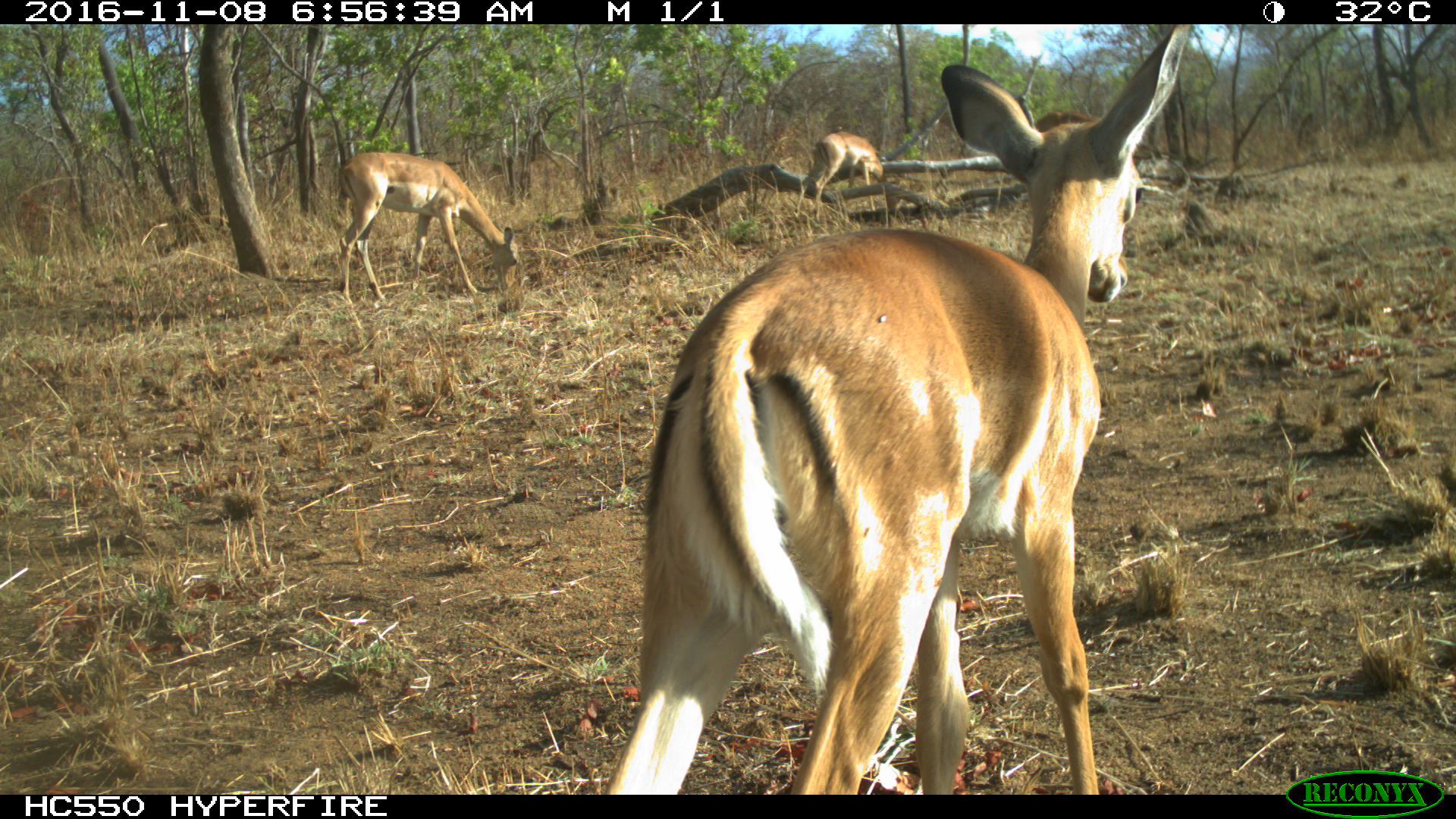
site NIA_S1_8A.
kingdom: Animalia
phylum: Chordata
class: Mammalia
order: Artiodactyla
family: Bovidae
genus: Aepyceros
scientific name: Aepyceros melampus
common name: impala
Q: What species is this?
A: Impala (Aepyceros melampus).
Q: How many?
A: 3.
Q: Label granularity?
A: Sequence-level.